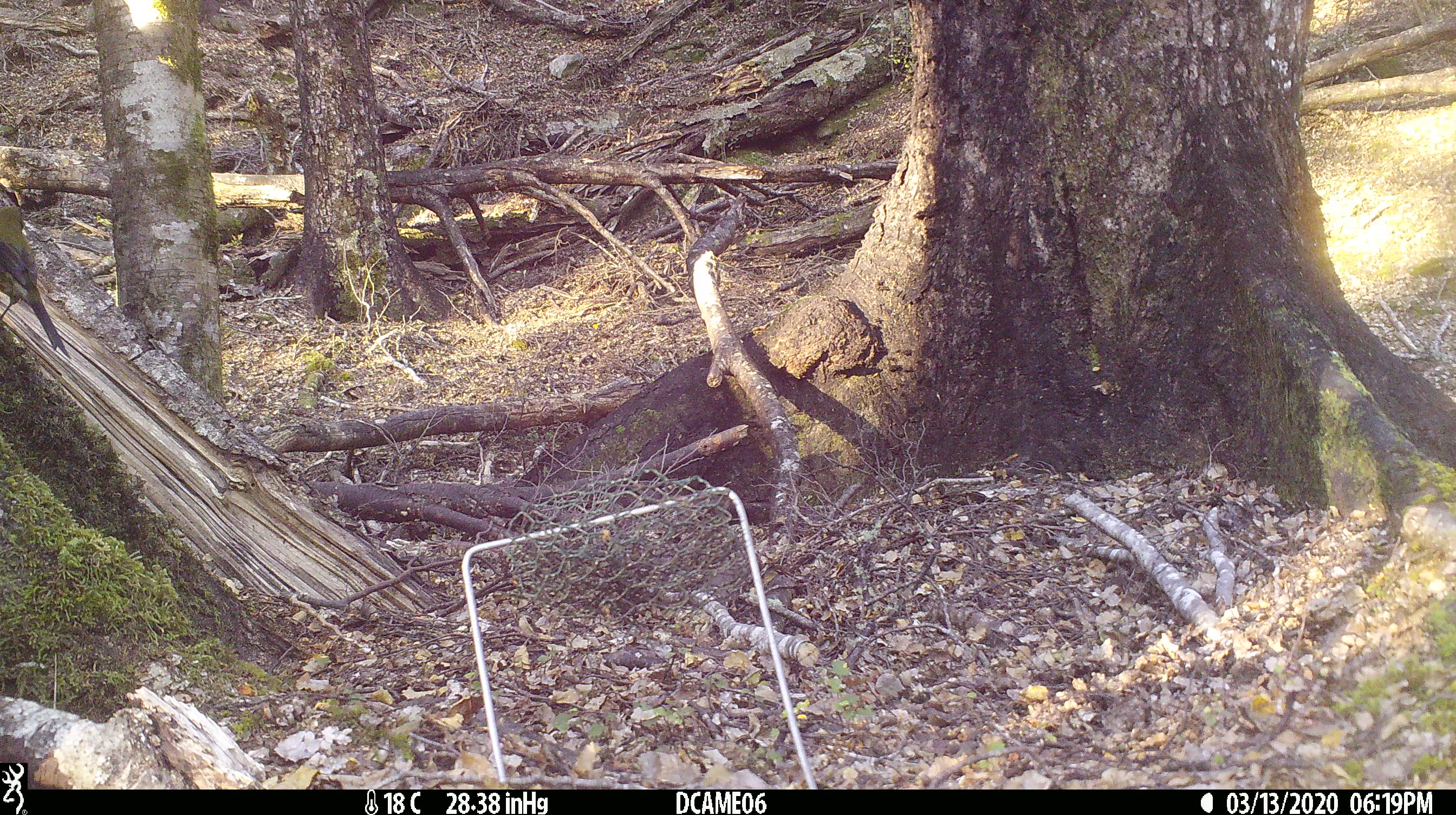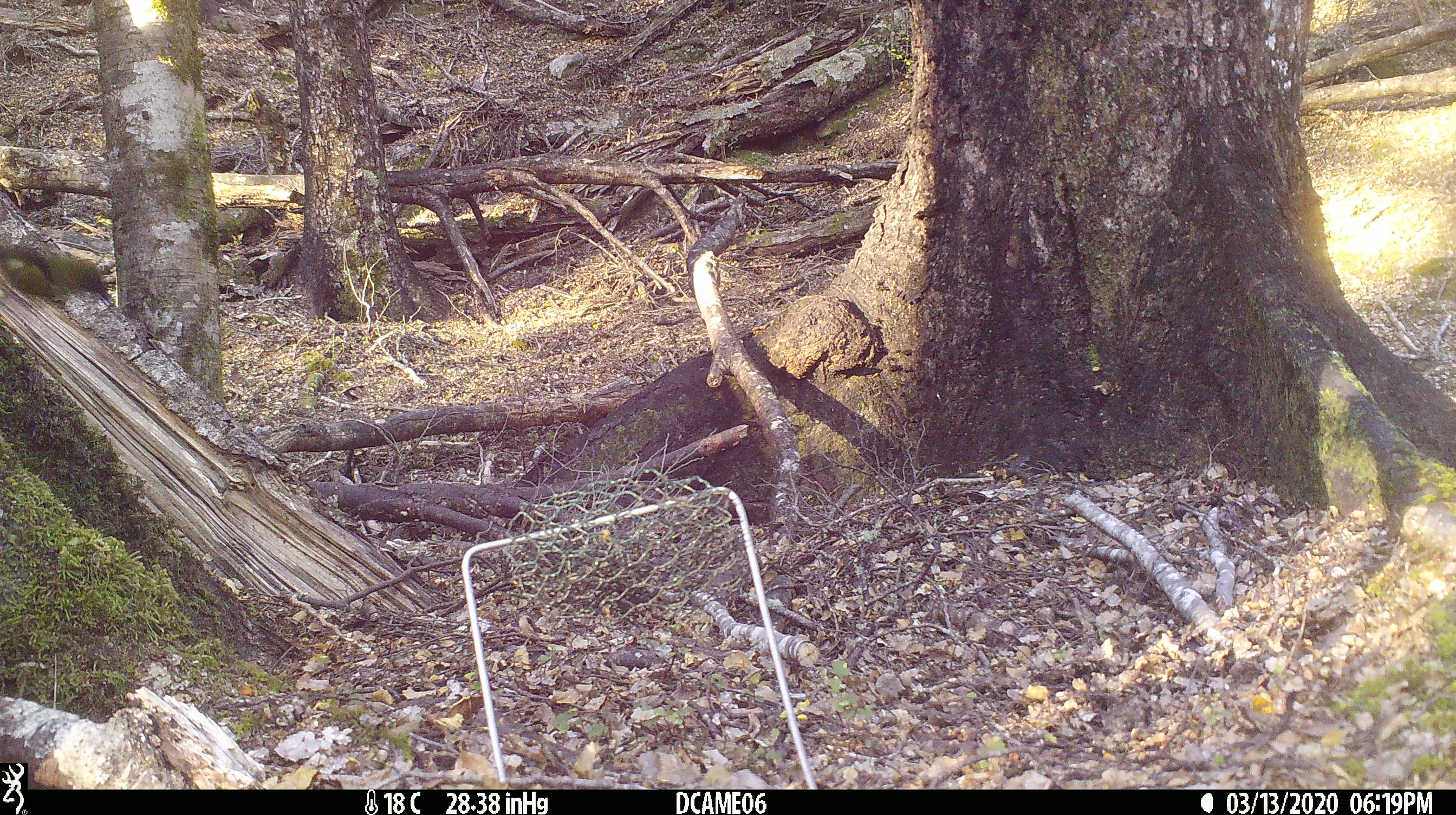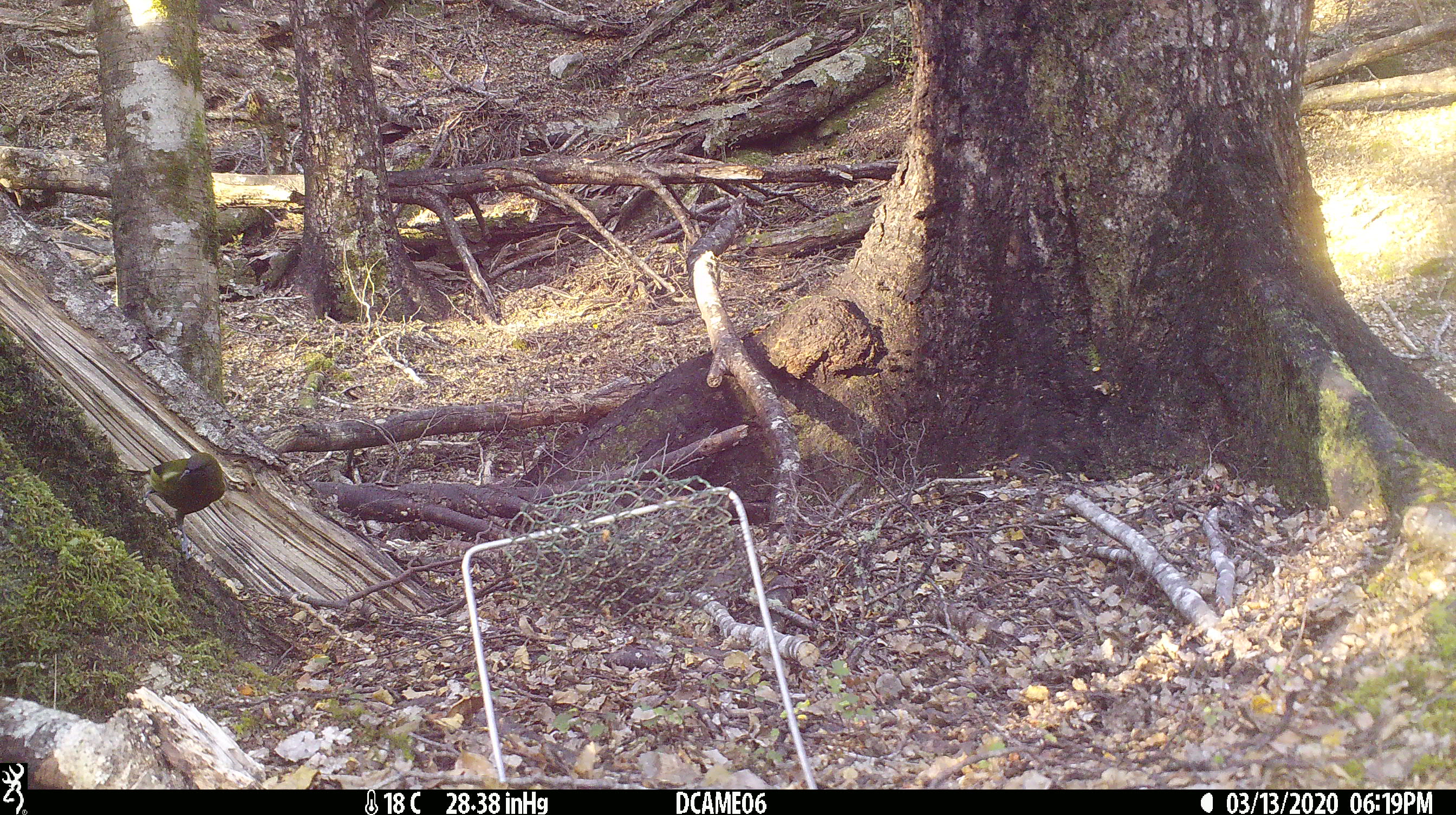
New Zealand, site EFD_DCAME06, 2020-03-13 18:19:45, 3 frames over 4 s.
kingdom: Animalia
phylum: Chordata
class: Aves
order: Passeriformes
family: Meliphagidae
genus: Anthornis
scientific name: Anthornis melanura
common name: new zealand bellbird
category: bellbird